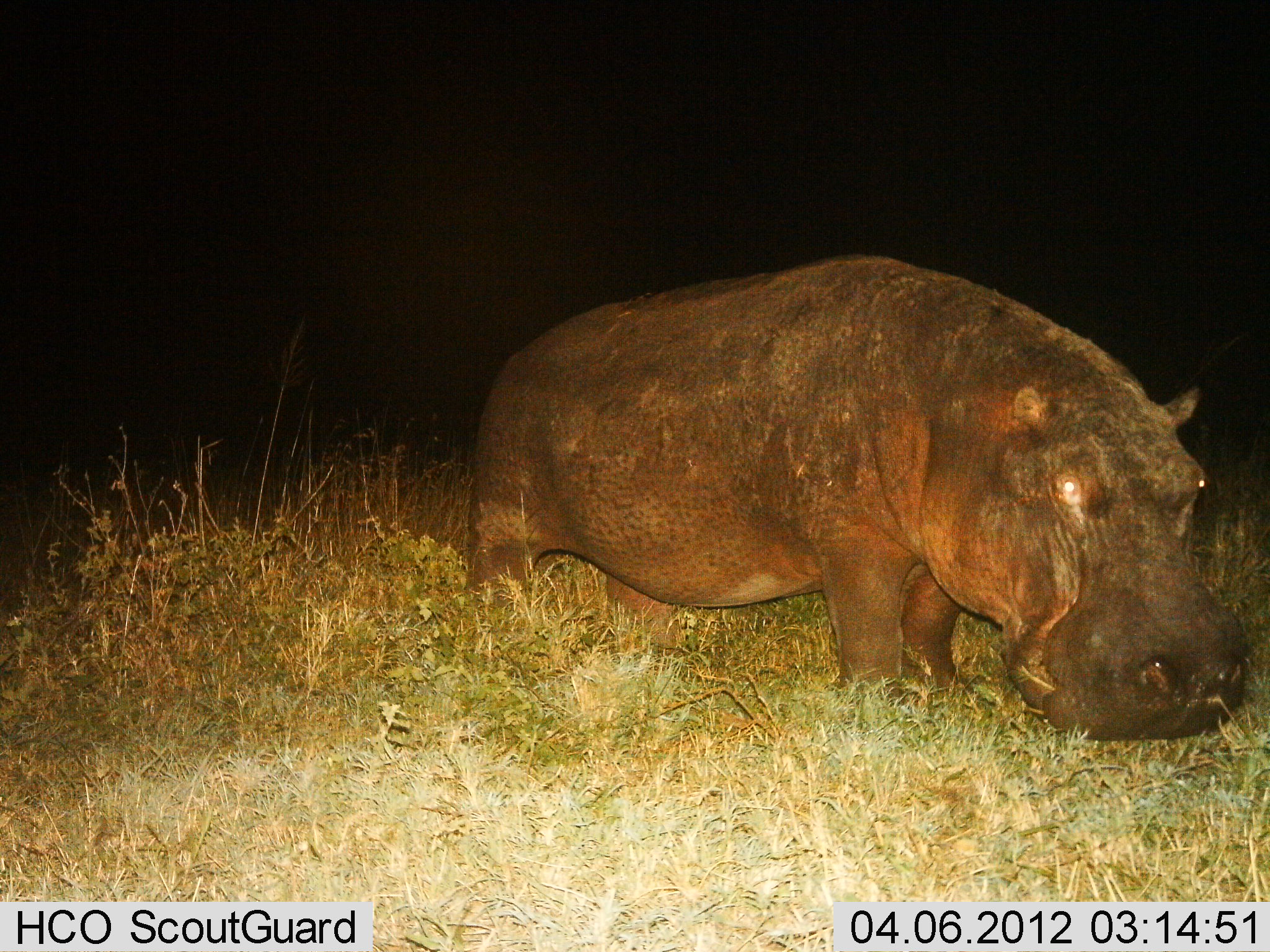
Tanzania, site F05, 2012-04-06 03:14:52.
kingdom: Animalia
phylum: Chordata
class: Mammalia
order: Artiodactyla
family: Hippopotamidae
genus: Hippopotamus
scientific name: Hippopotamus amphibius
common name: hippopotamus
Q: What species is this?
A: Hippopotamus (Hippopotamus amphibius).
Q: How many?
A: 1.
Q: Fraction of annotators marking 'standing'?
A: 59%.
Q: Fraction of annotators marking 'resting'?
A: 0%.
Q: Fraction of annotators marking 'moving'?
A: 19%.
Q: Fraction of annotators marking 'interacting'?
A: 0%.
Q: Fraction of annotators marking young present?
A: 0%.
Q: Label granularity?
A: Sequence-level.